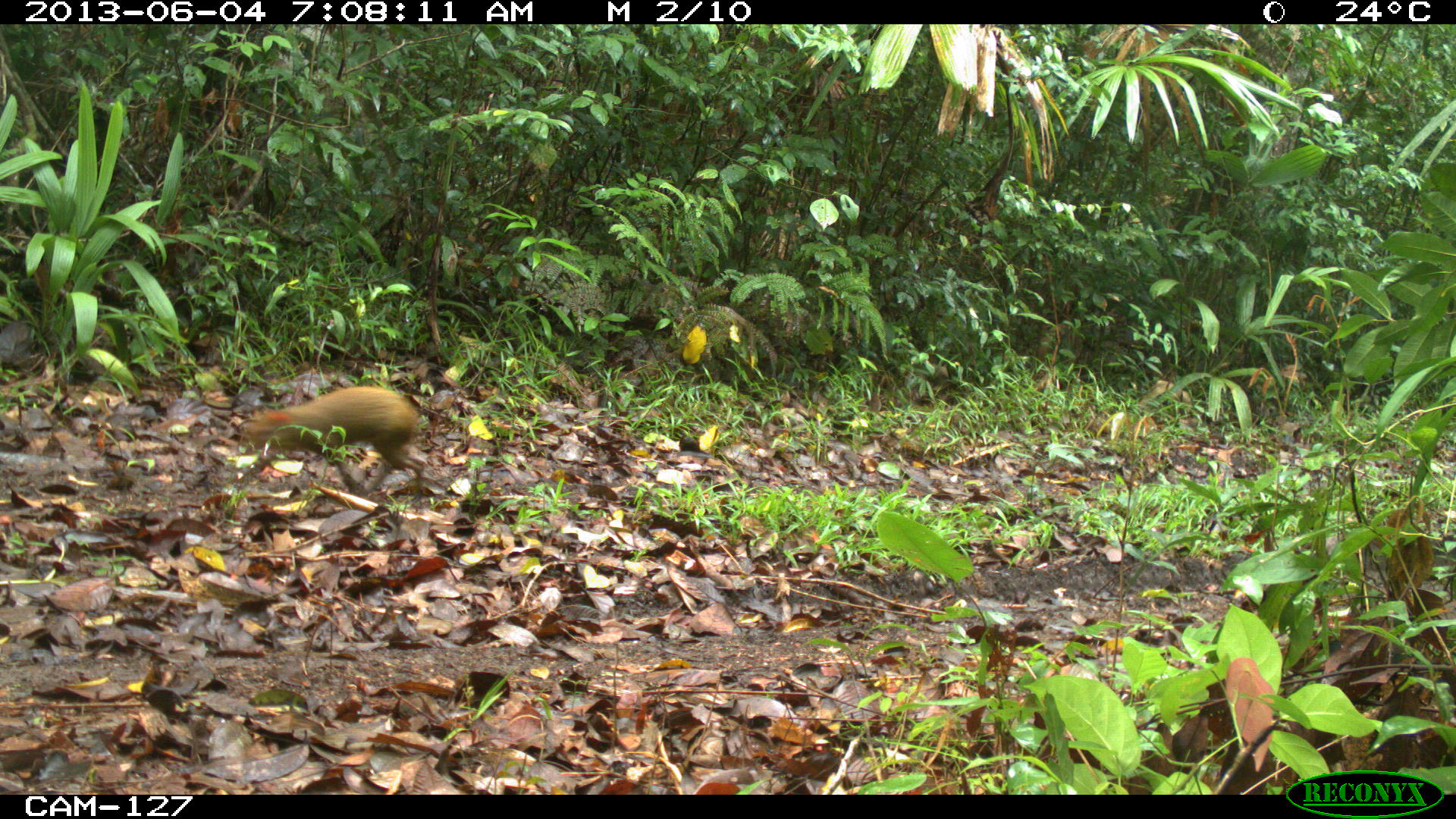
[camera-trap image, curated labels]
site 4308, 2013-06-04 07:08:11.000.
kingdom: Animalia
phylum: Chordata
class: Mammalia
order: Rodentia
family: Dasyproctidae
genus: Dasyprocta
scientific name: Dasyprocta punctata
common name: central american agouti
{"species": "Dasyprocta punctata (central american agouti)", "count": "1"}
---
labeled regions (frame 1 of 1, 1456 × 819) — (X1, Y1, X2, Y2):
dasyprocta punctata: (239, 385, 426, 494)